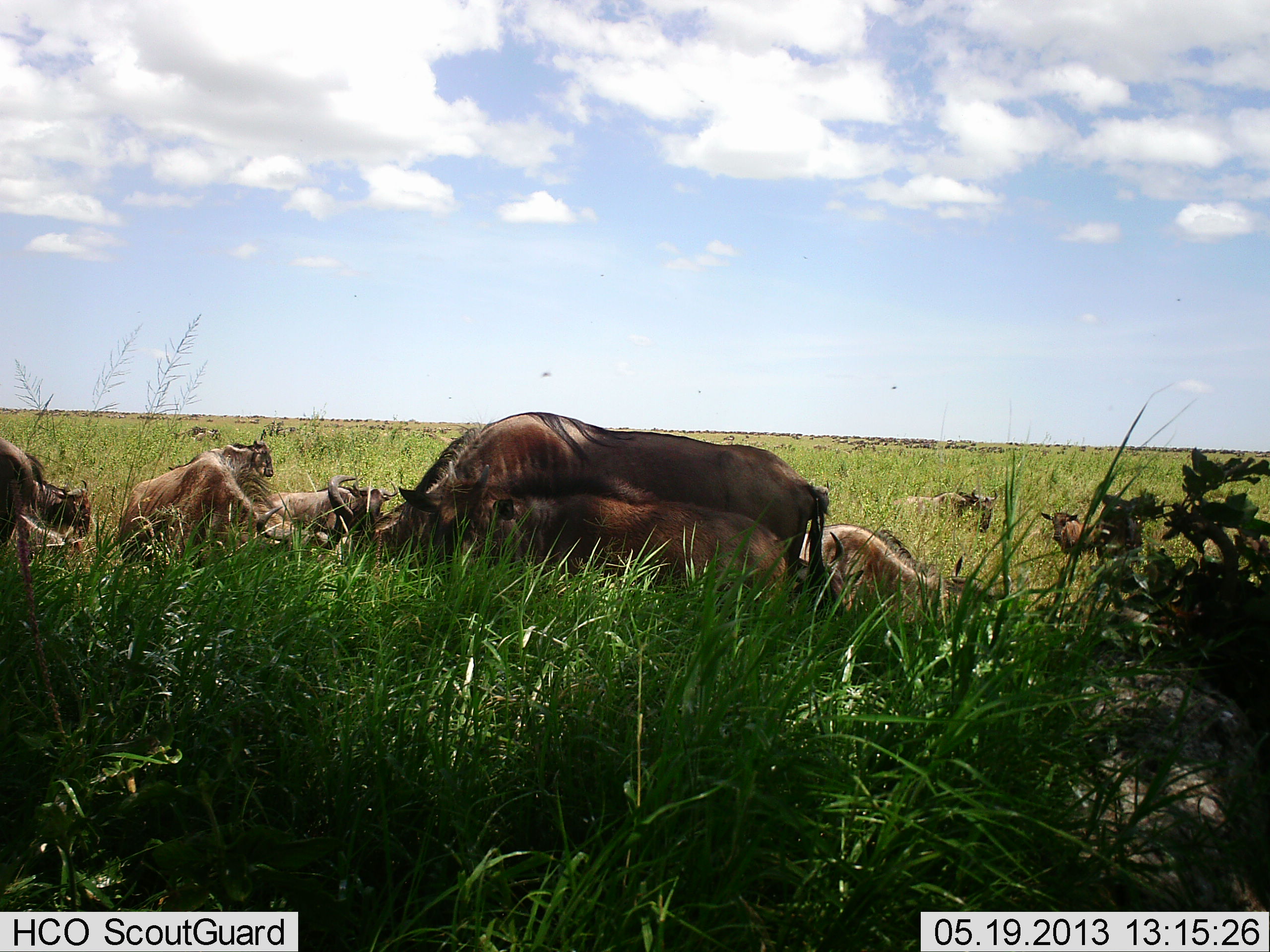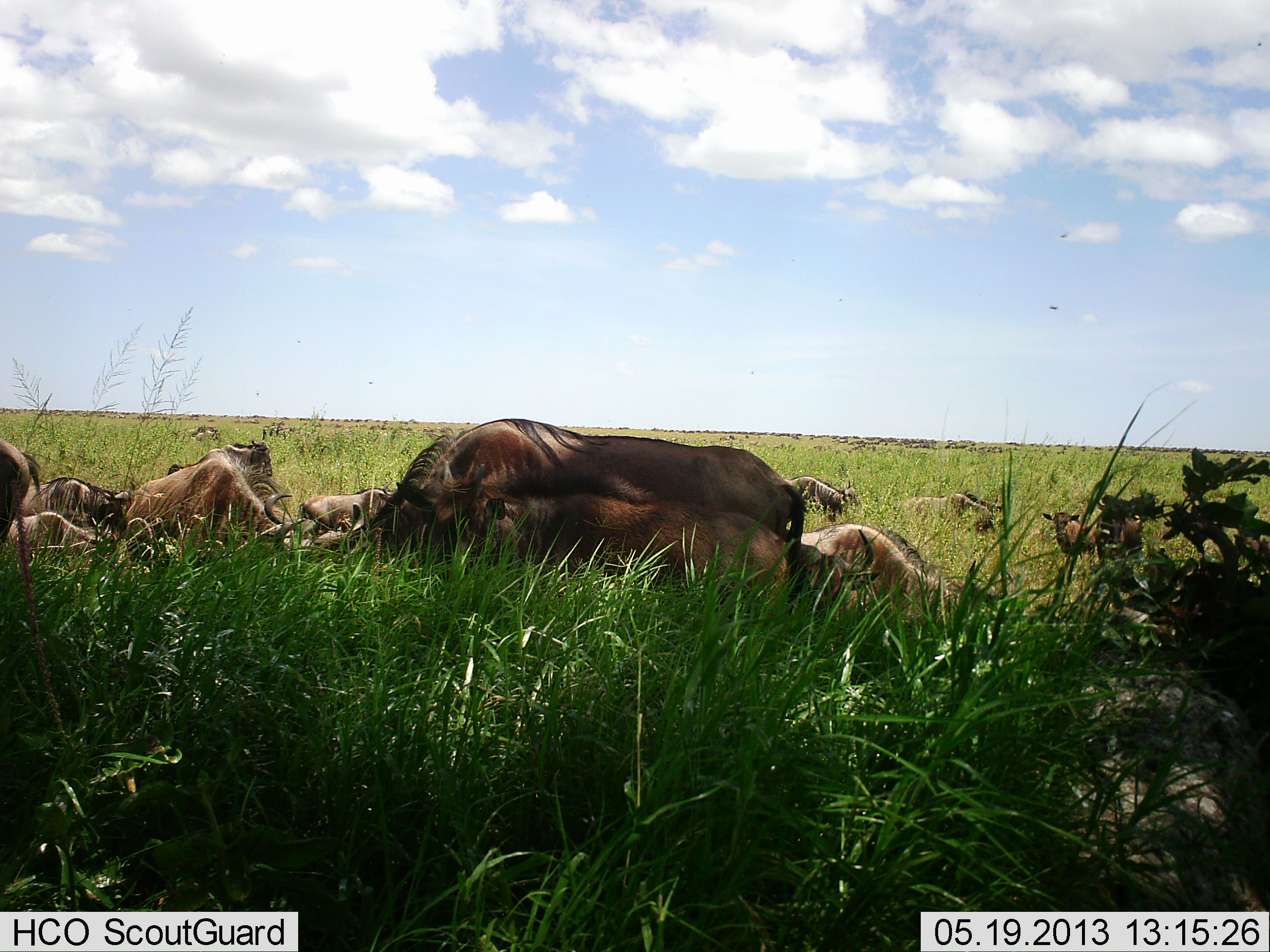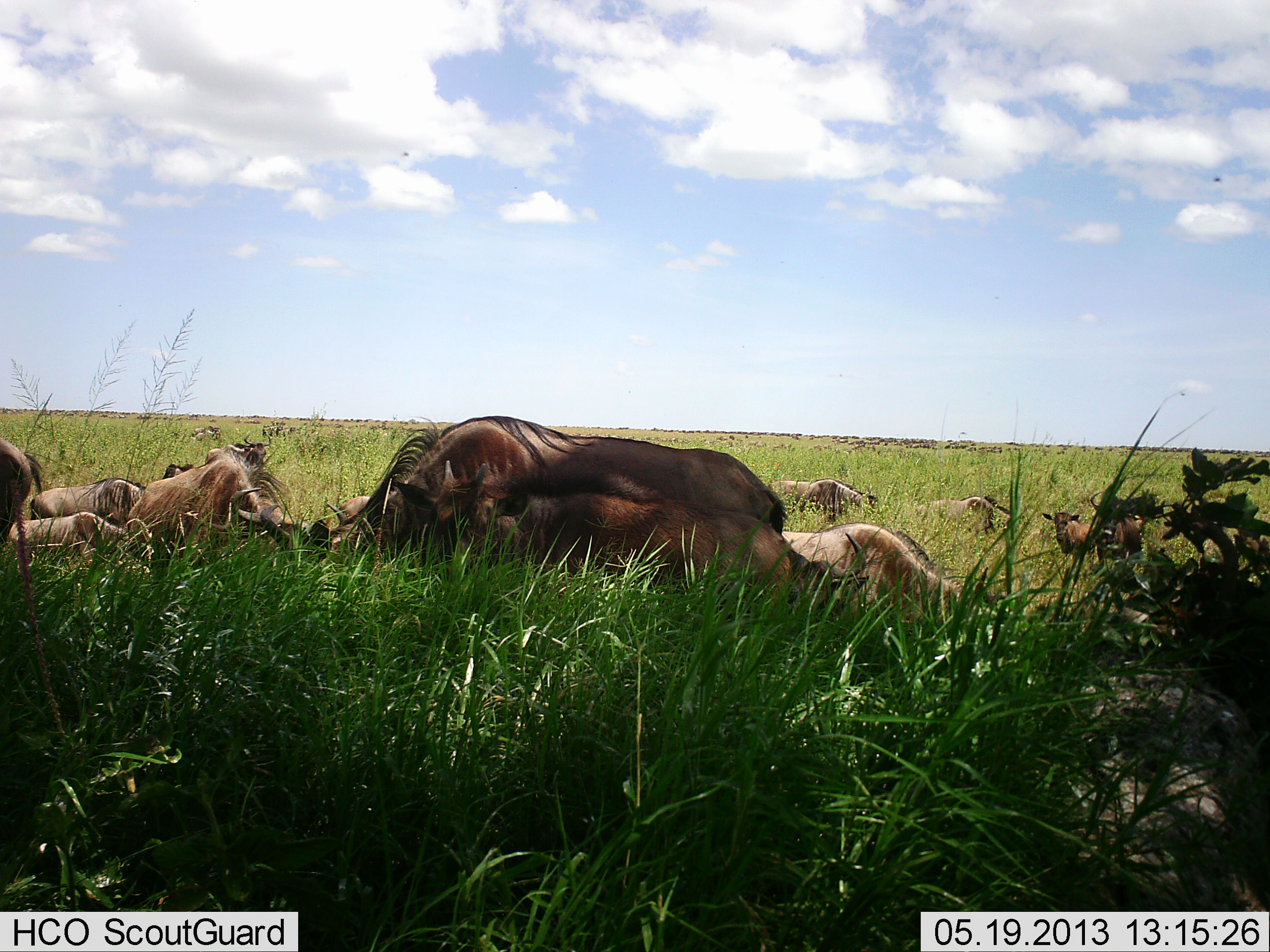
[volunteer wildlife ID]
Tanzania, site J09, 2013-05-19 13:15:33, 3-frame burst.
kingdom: Animalia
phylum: Chordata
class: Mammalia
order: Artiodactyla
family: Bovidae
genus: Connochaetes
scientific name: Connochaetes taurinus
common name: blue wildebeest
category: wildebeest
Wildebeest (blue wildebeest) (Connochaetes taurinus), count 11-50. Behavior (volunteer vote fractions): standing 60%, resting 60%, moving 20%, interacting 0%. Young present (vote fraction): 40%. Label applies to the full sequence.